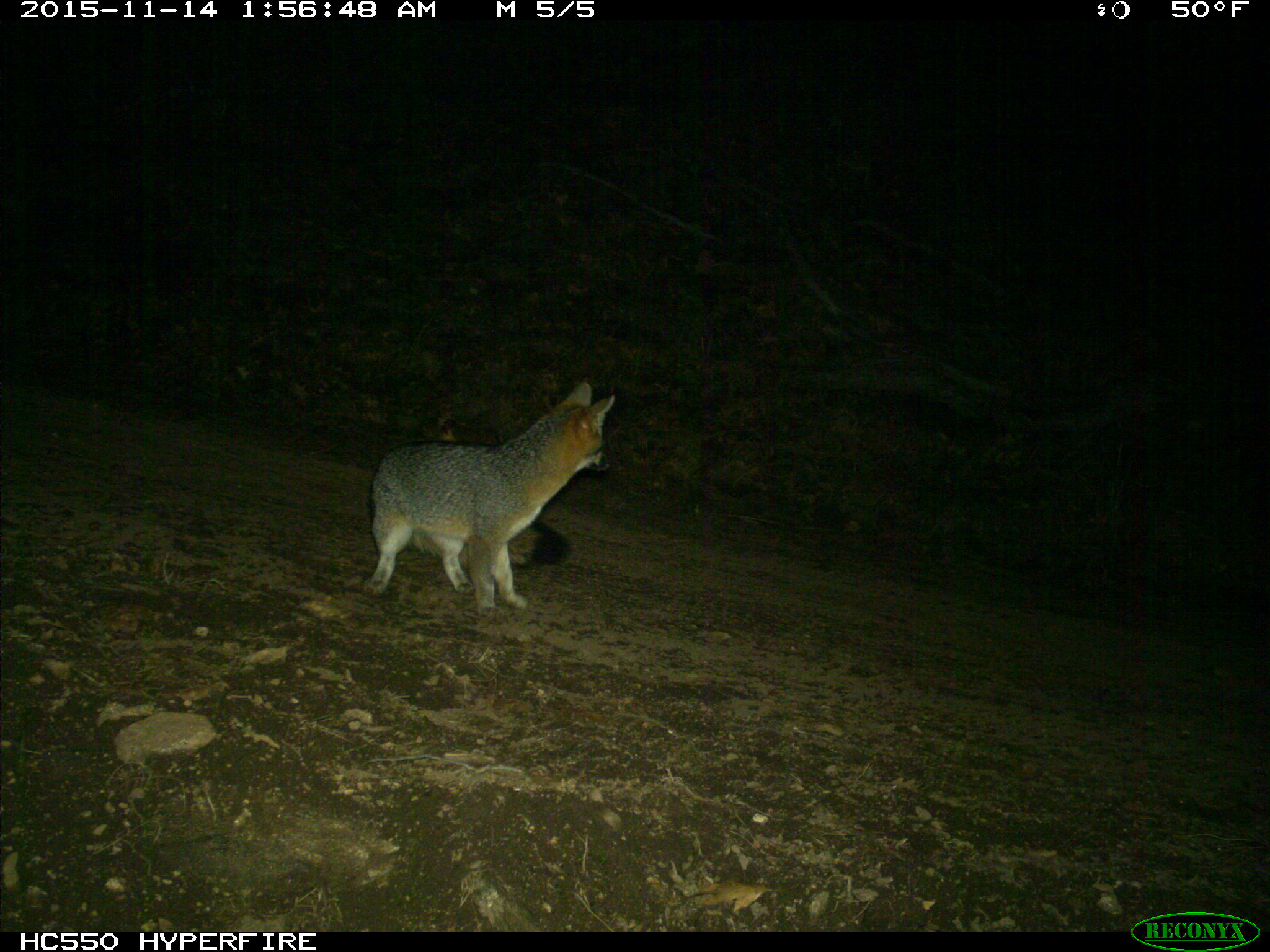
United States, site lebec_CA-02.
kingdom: Animalia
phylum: Chordata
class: Mammalia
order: Carnivora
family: Canidae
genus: Urocyon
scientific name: Urocyon cinereoargenteus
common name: gray fox